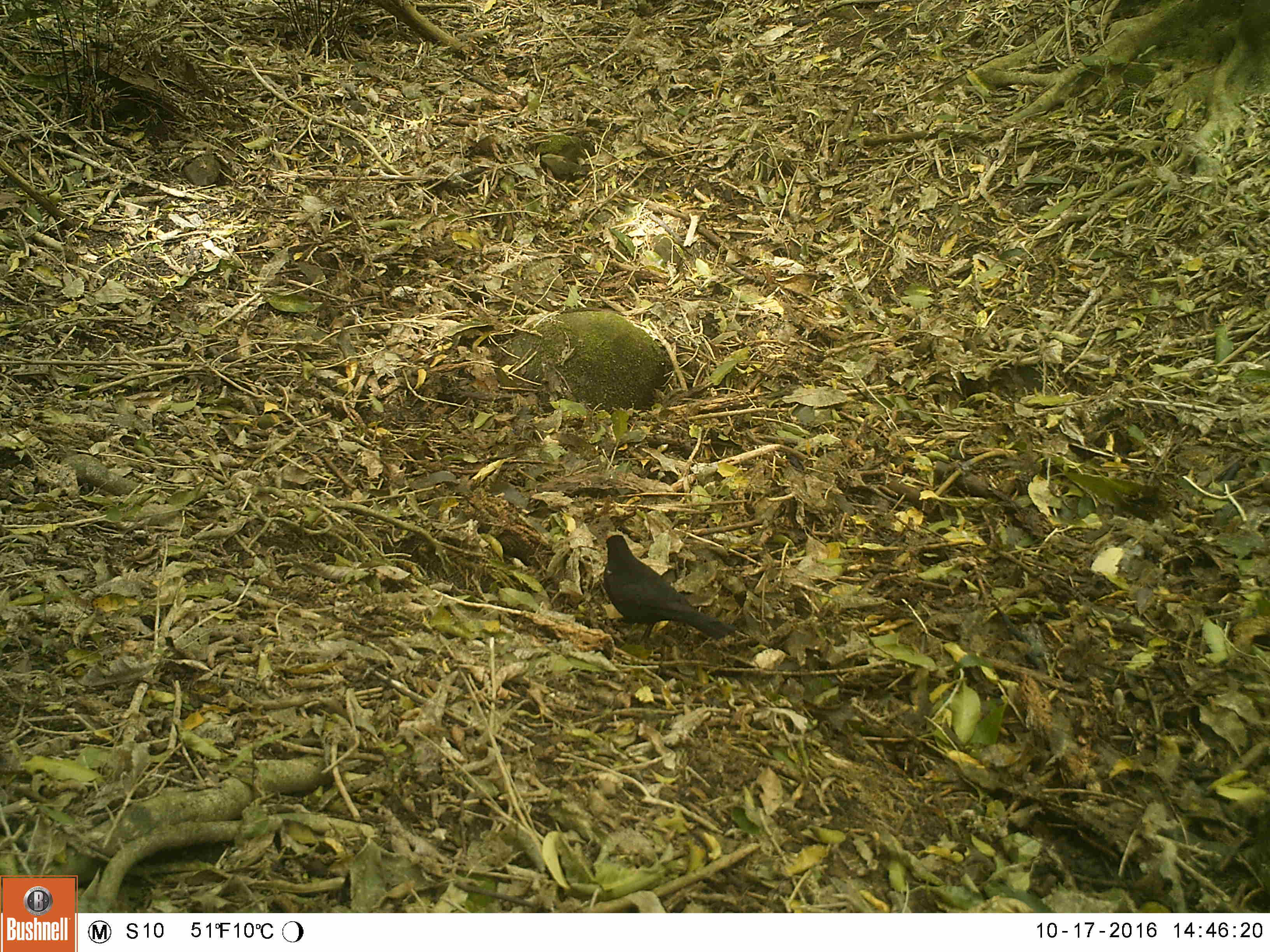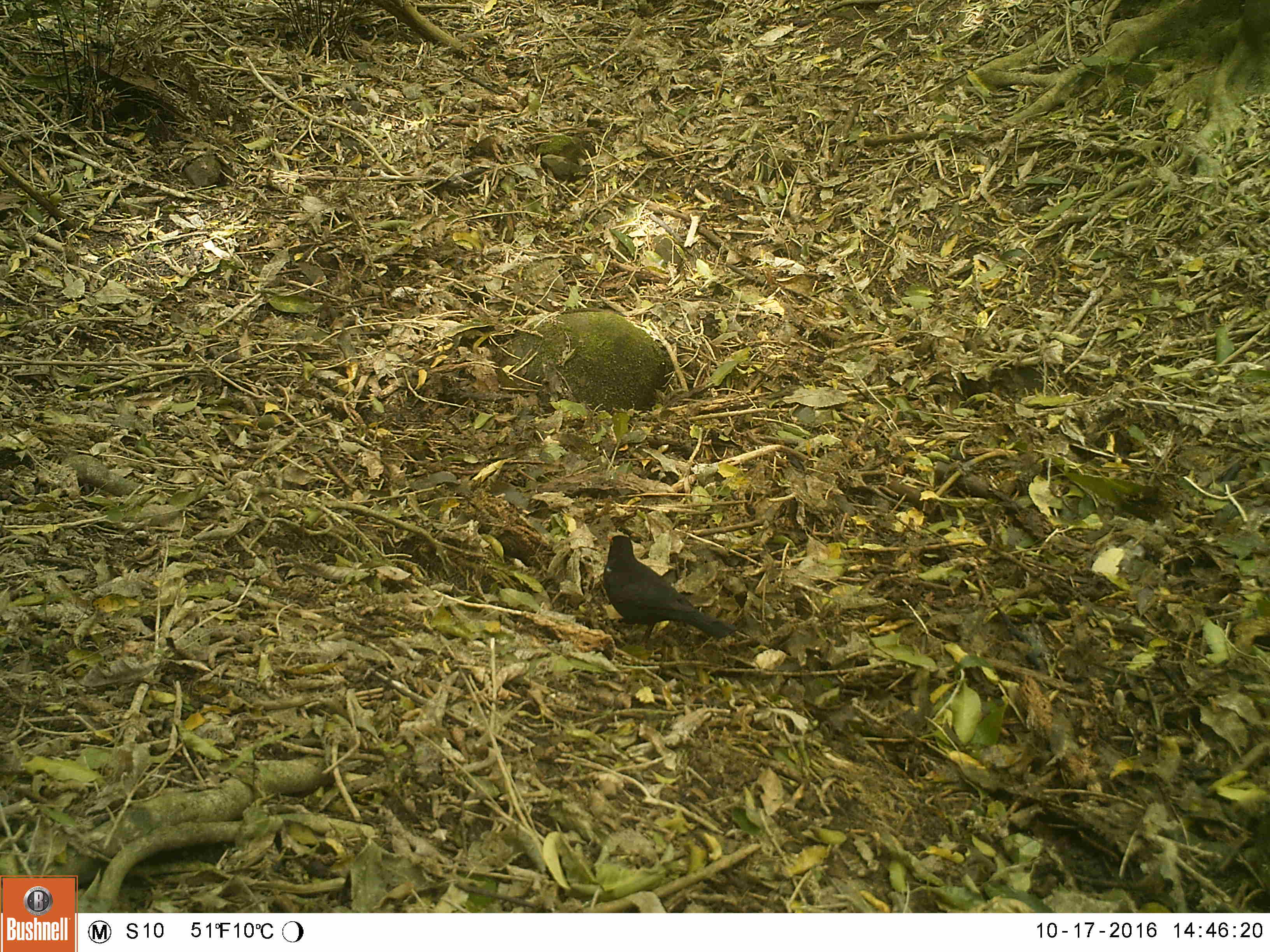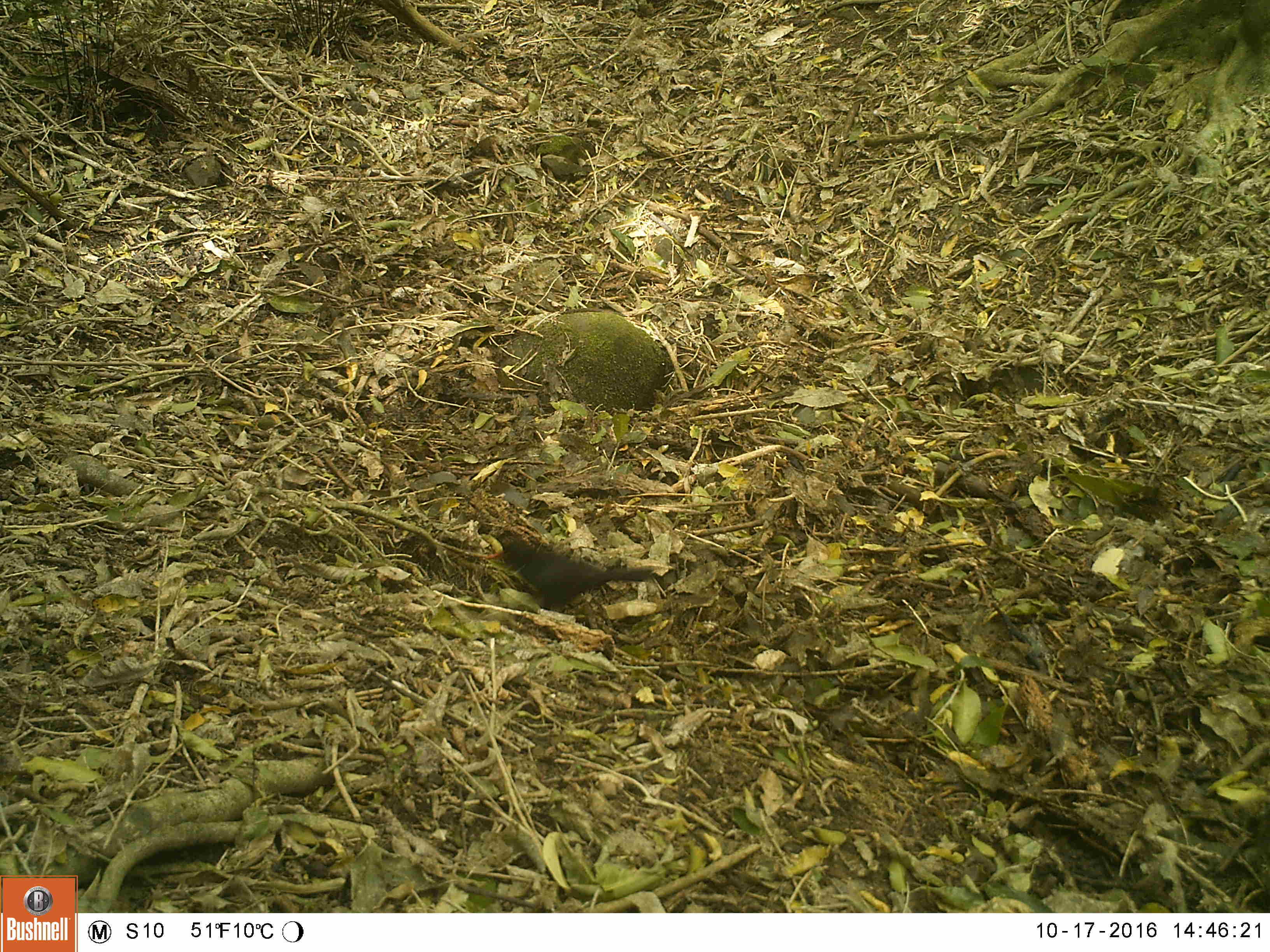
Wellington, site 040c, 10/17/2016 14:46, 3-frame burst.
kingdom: Animalia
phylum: Chordata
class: Aves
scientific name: Aves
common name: bird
Bird (Aves).